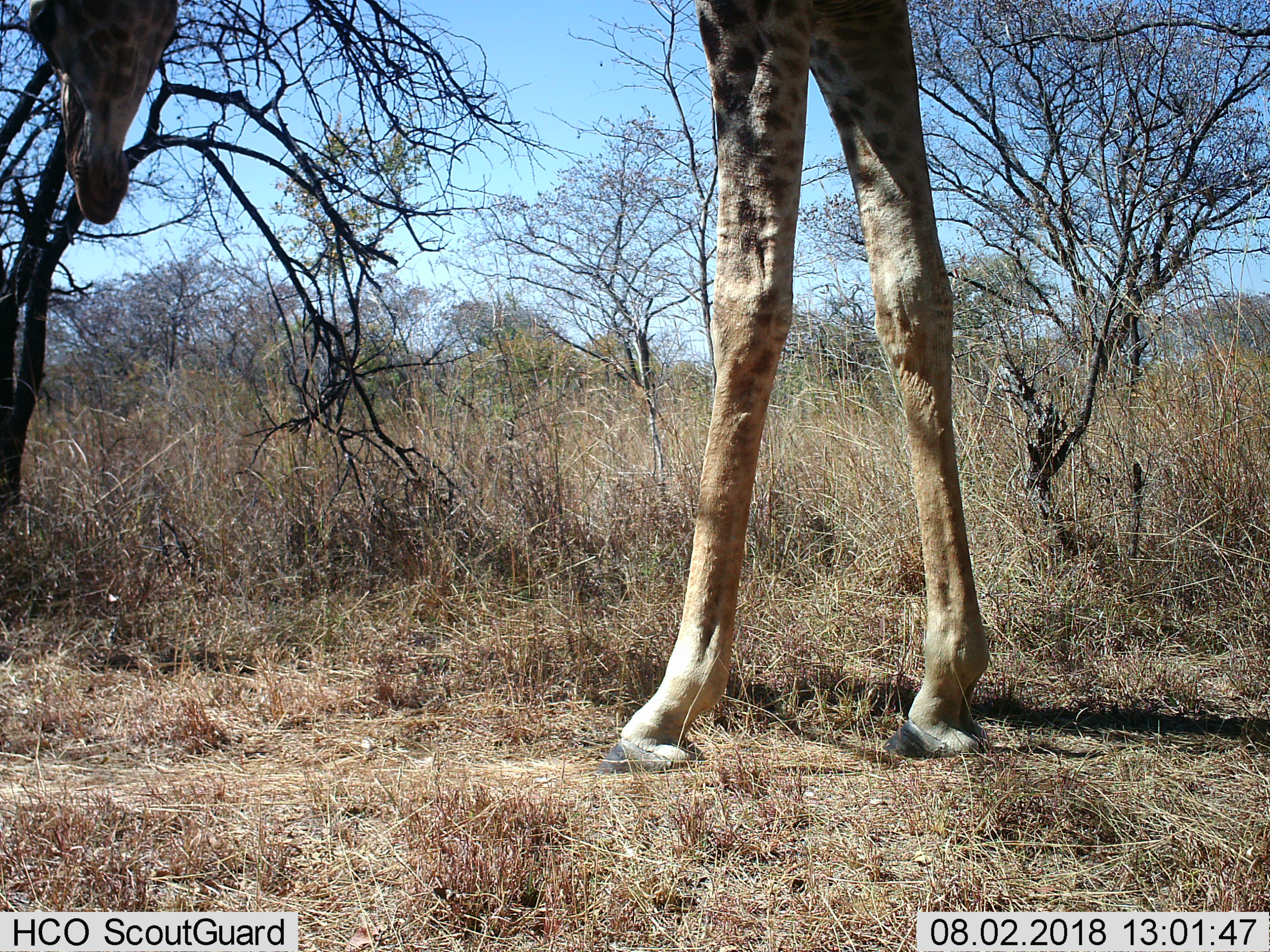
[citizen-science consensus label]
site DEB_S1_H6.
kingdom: Animalia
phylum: Chordata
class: Mammalia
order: Artiodactyla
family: Giraffidae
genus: Giraffa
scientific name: Giraffa camelopardalis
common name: giraffe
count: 1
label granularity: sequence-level